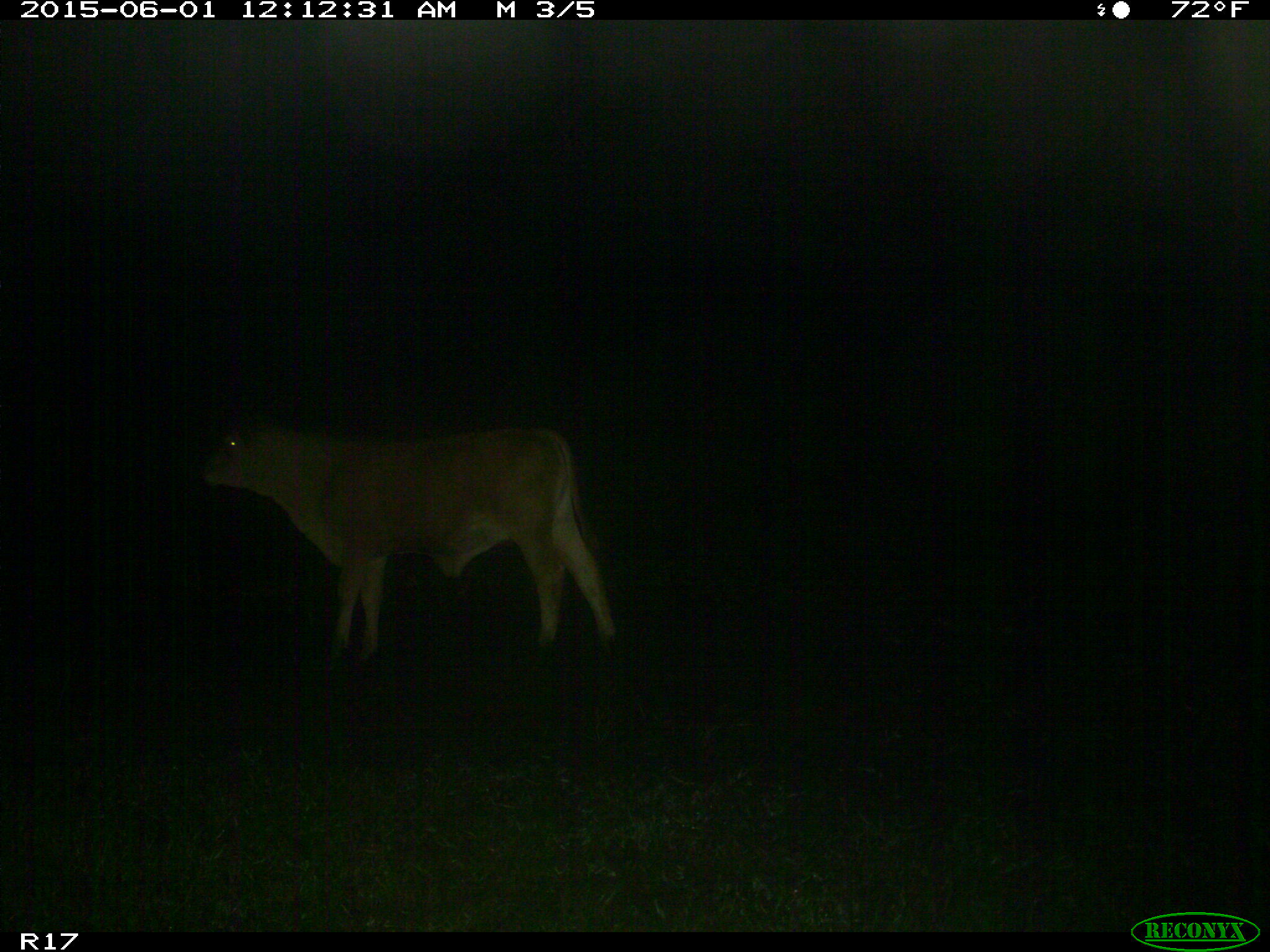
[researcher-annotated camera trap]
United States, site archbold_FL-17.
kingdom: Animalia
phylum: Chordata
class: Mammalia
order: Artiodactyla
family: Bovidae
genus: Bos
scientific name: Bos taurus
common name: domestic cow